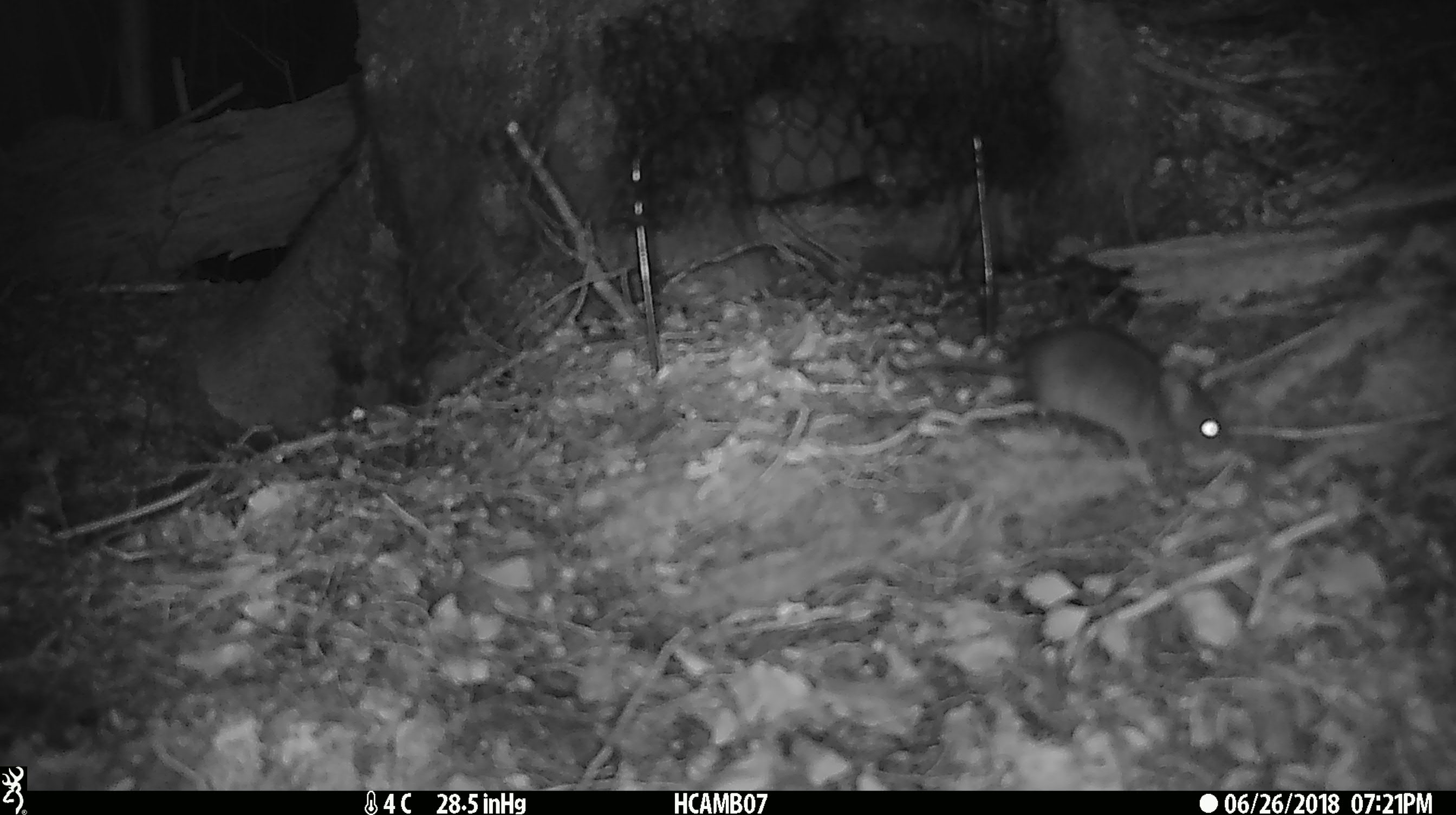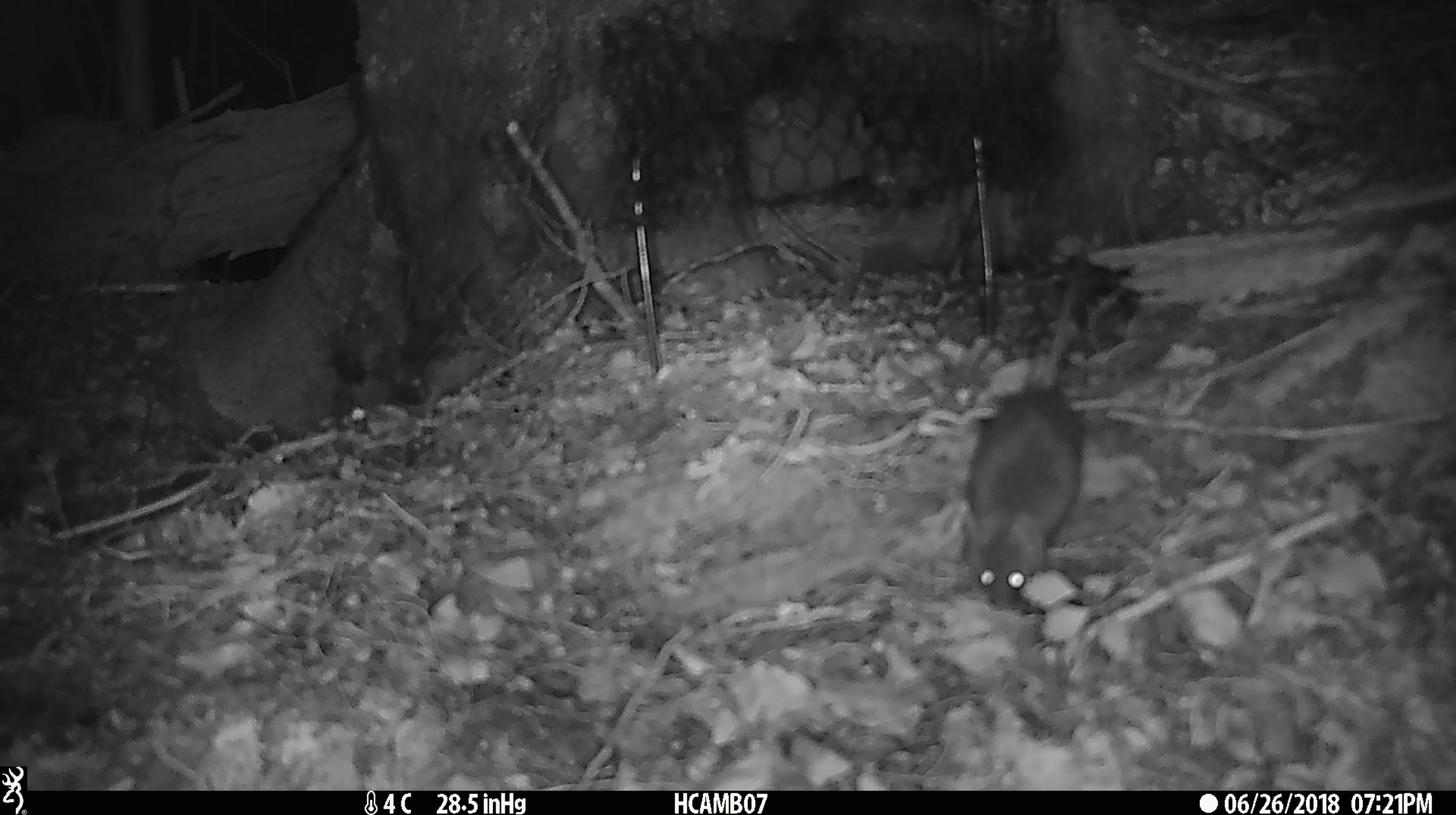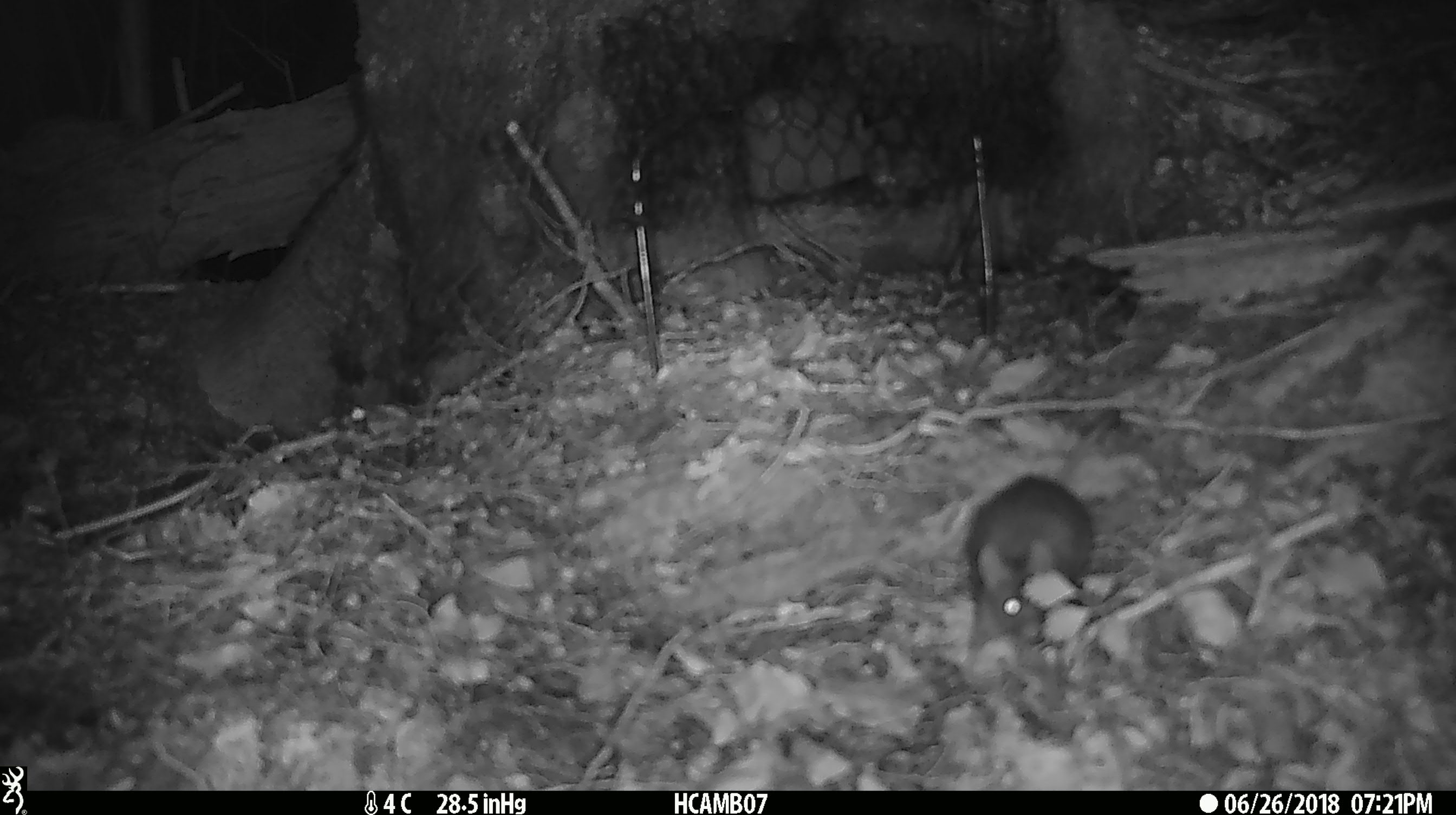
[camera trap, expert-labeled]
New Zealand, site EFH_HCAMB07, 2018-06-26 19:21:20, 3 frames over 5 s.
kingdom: Animalia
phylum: Chordata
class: Mammalia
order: Rodentia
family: Muridae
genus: Mus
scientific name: Mus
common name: mouse